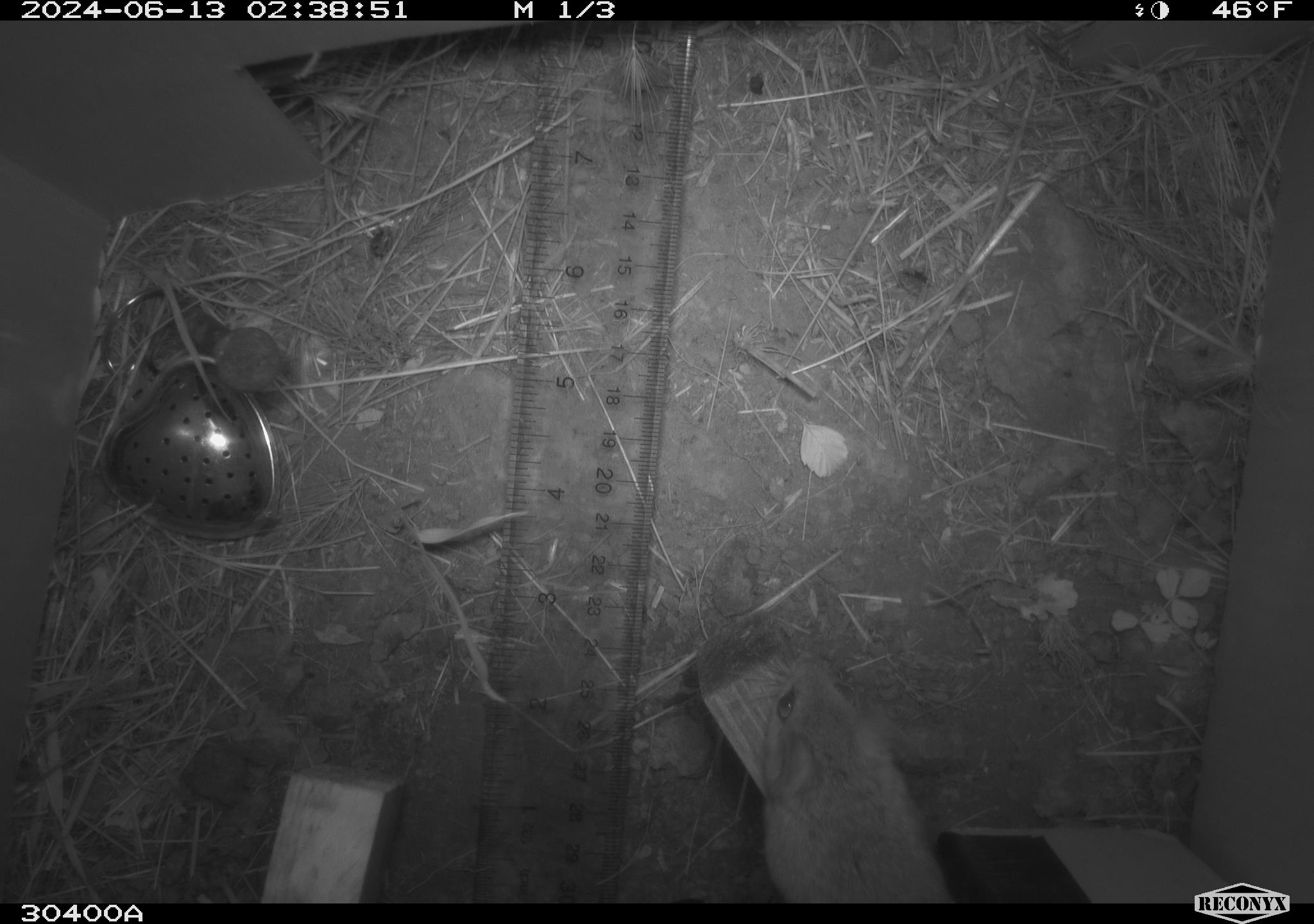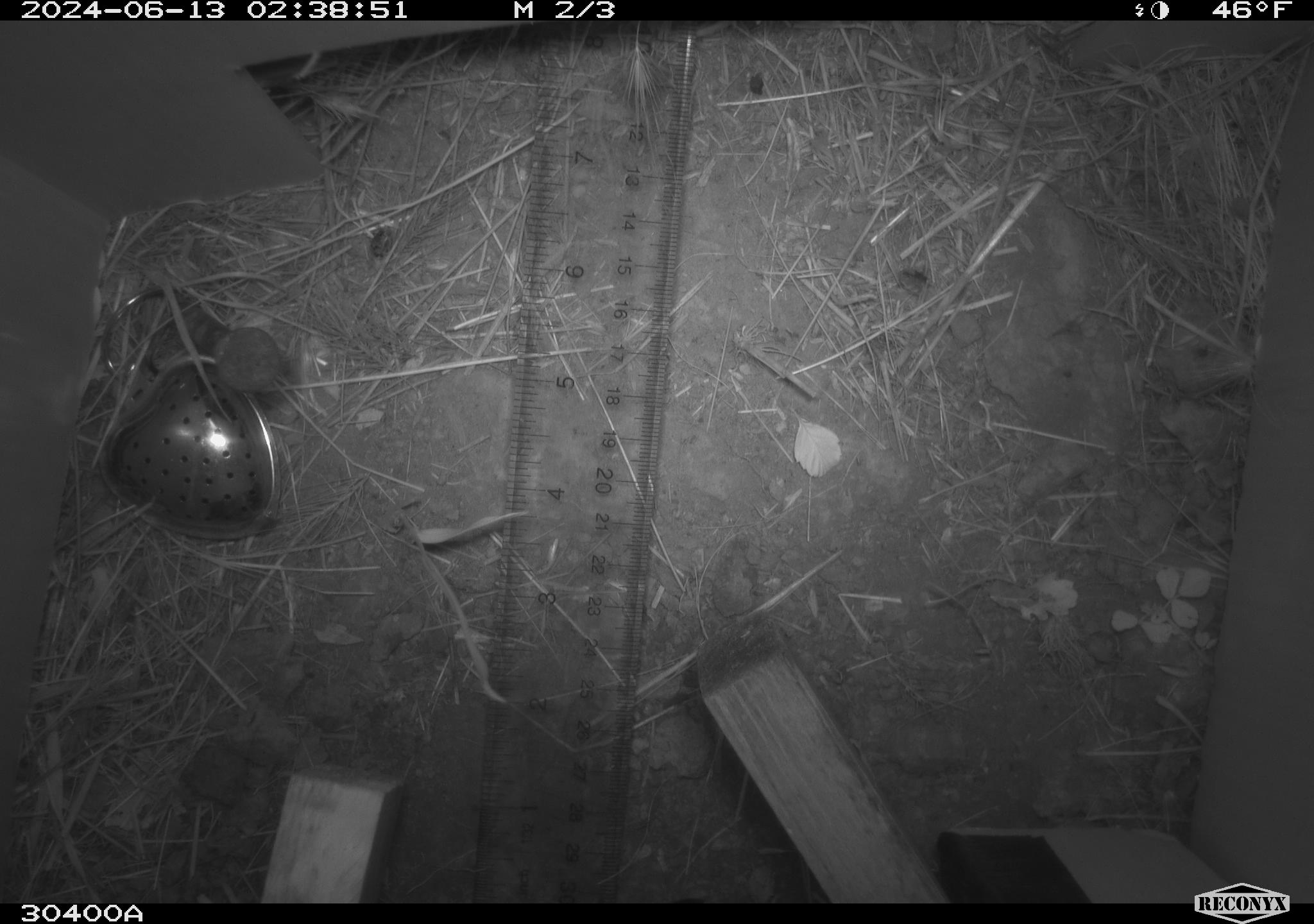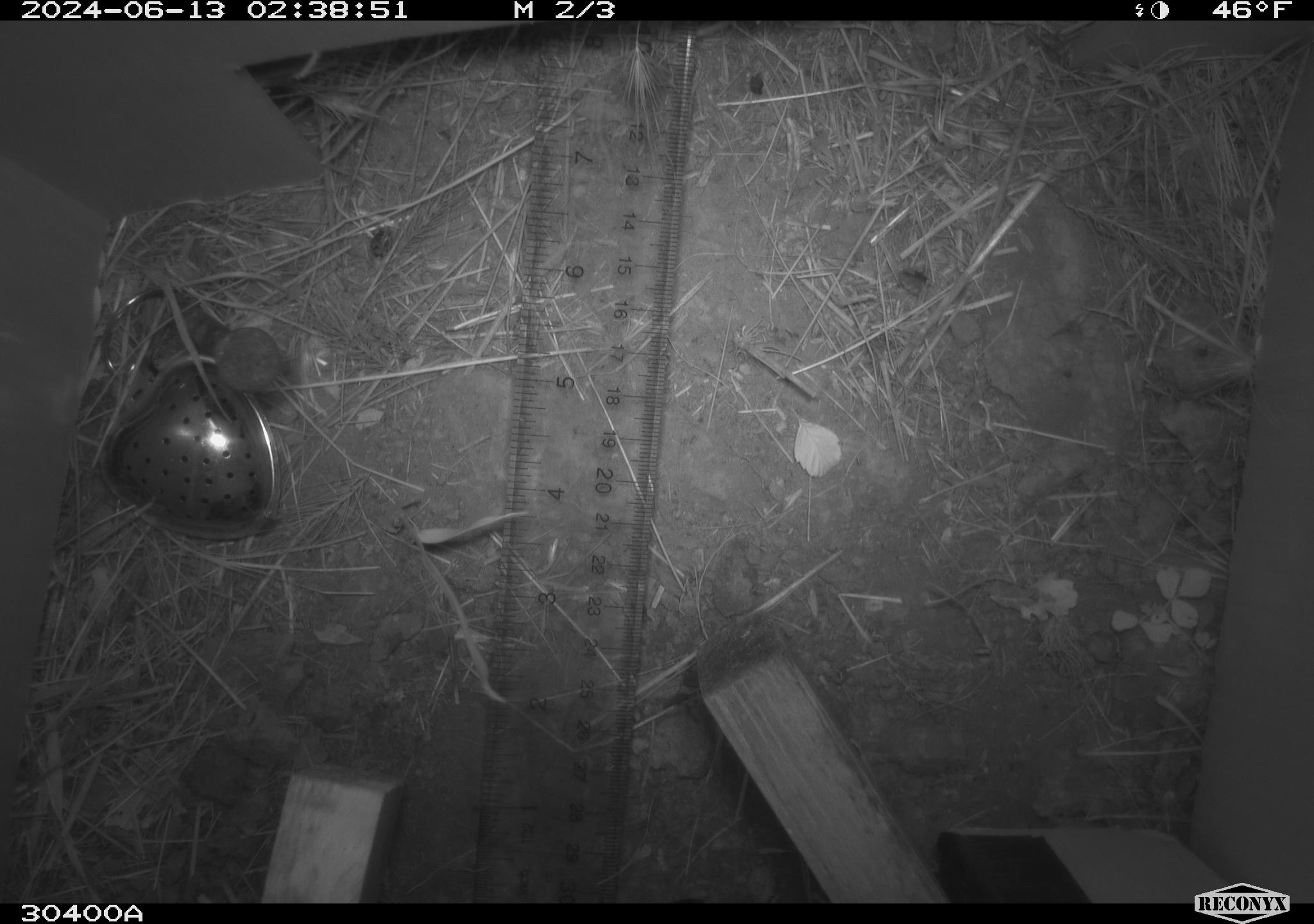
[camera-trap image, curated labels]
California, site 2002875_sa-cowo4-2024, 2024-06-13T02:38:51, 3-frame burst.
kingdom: Animalia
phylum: Chordata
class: Mammalia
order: Rodentia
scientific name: Rodentia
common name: rodent